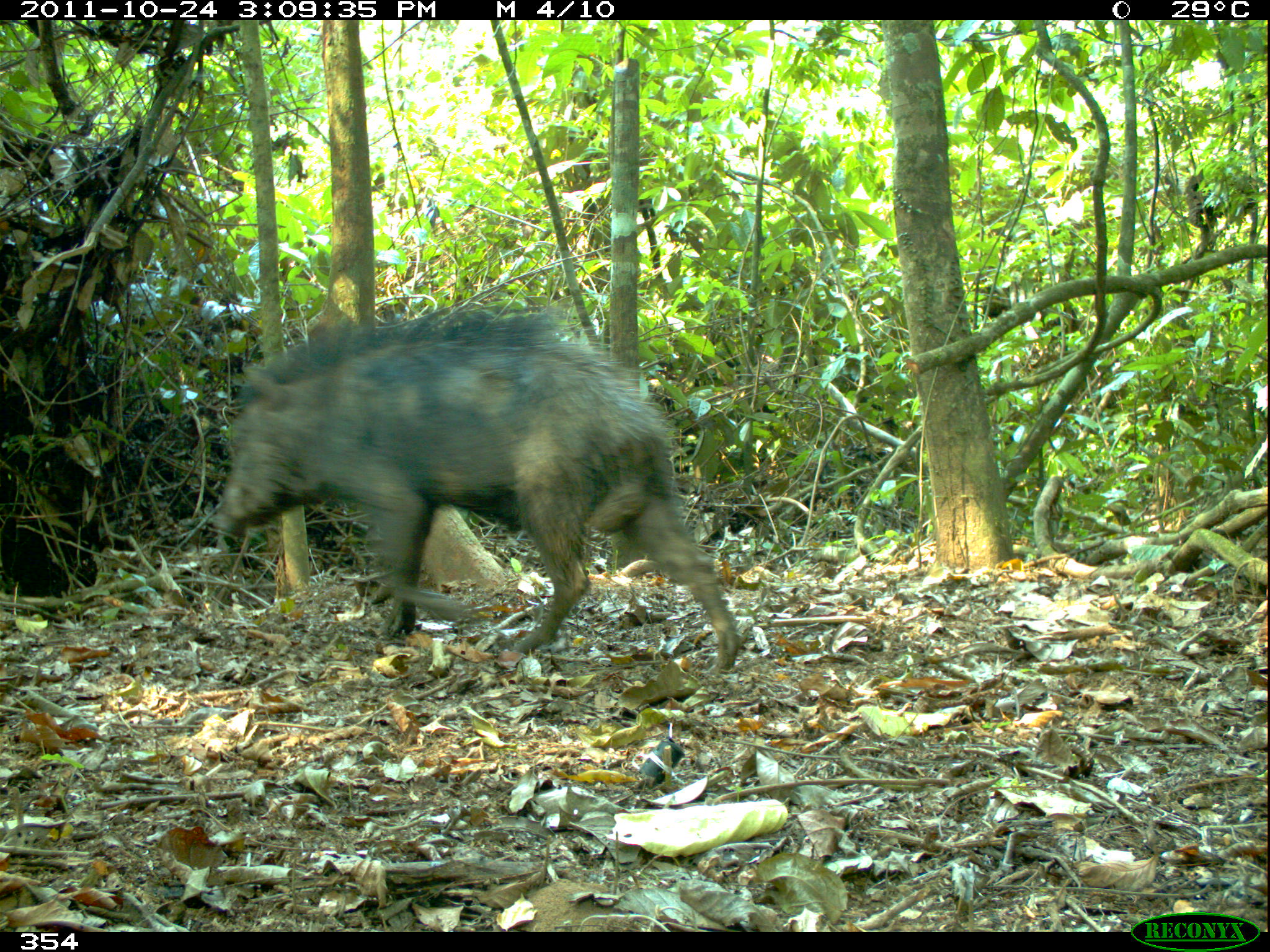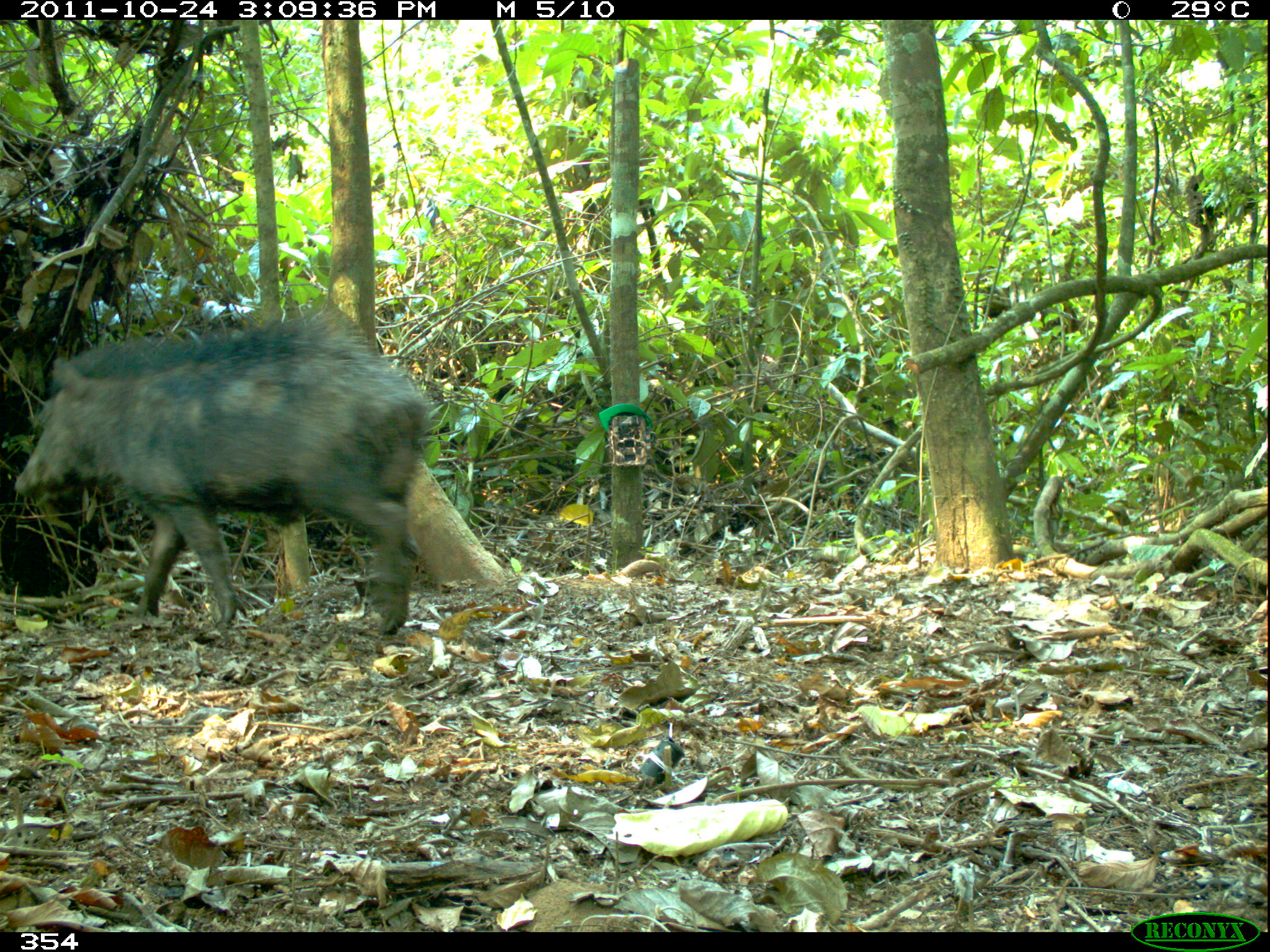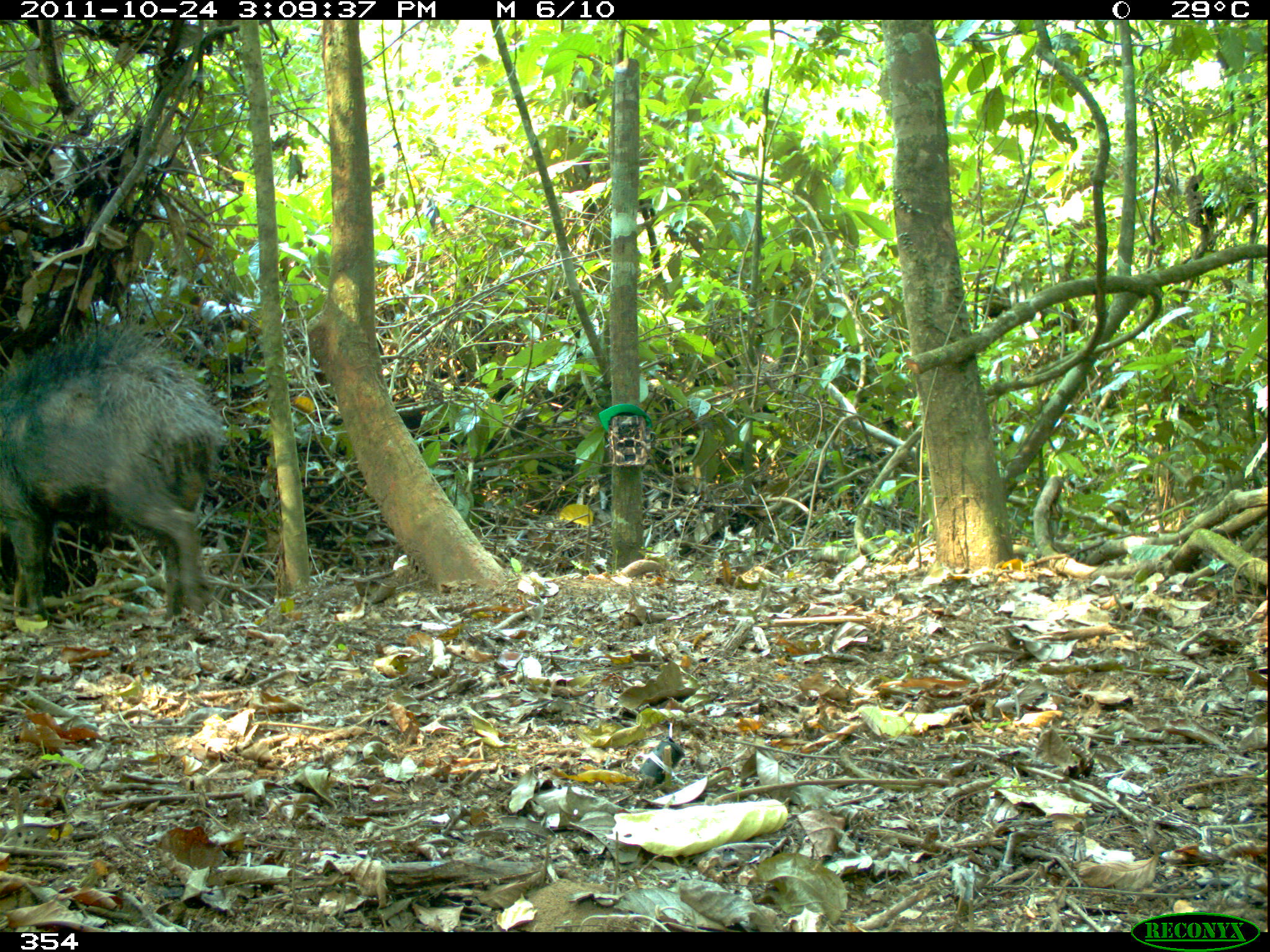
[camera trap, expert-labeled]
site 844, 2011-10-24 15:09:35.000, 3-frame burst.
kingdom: Animalia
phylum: Chordata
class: Mammalia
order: Artiodactyla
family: Tayassuidae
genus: Tayassu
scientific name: Tayassu pecari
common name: white-lipped peccary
Tayassu pecari (white-lipped peccary).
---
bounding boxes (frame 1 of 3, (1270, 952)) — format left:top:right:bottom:
tayassu pecari: 210:301:741:674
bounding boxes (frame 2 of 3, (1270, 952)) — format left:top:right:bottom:
tayassu pecari: 12:304:437:636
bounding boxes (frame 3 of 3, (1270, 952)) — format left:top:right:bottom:
tayassu pecari: 0:321:228:626